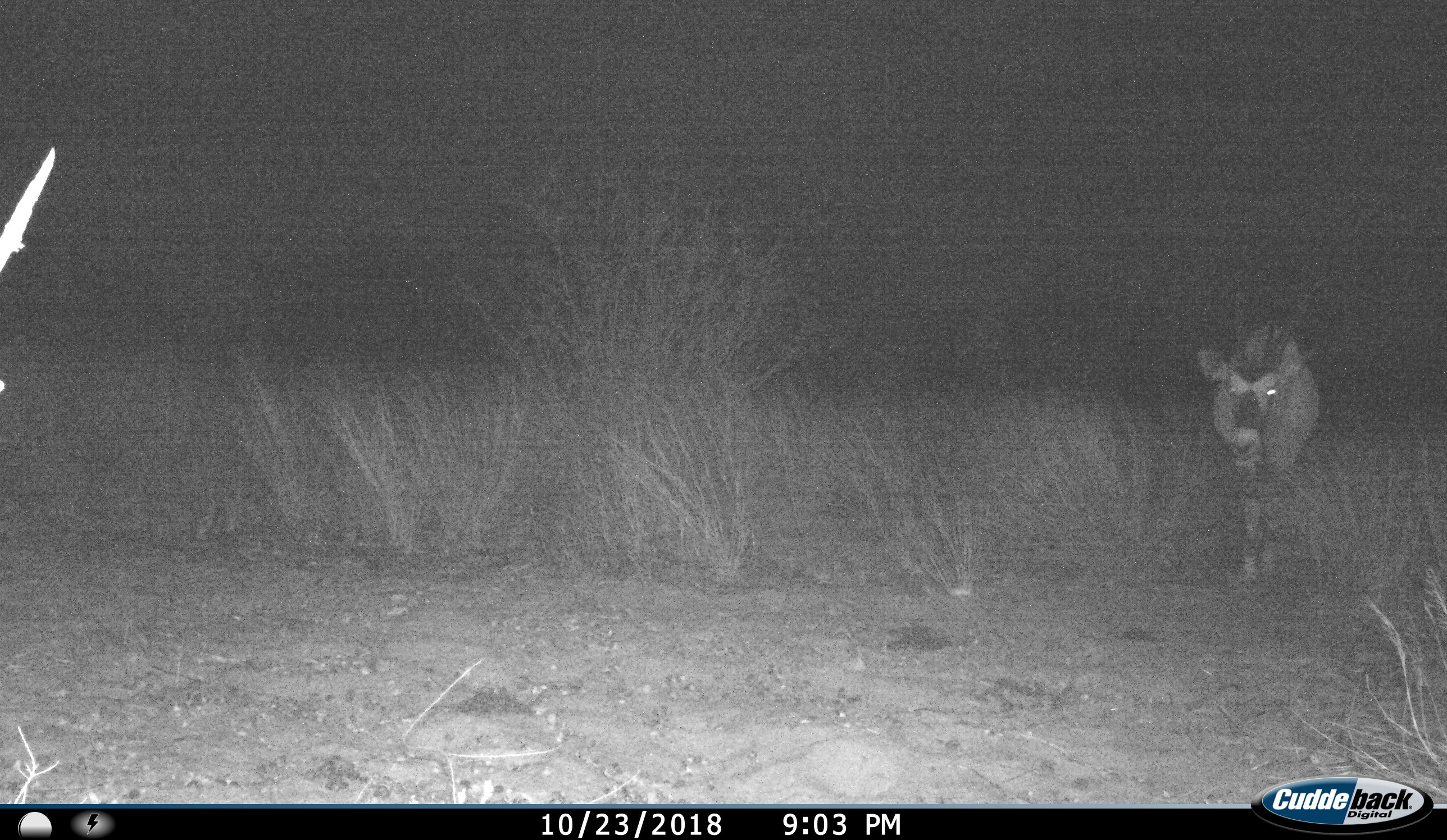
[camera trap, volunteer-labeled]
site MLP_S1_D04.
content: unidentified animal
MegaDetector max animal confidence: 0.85